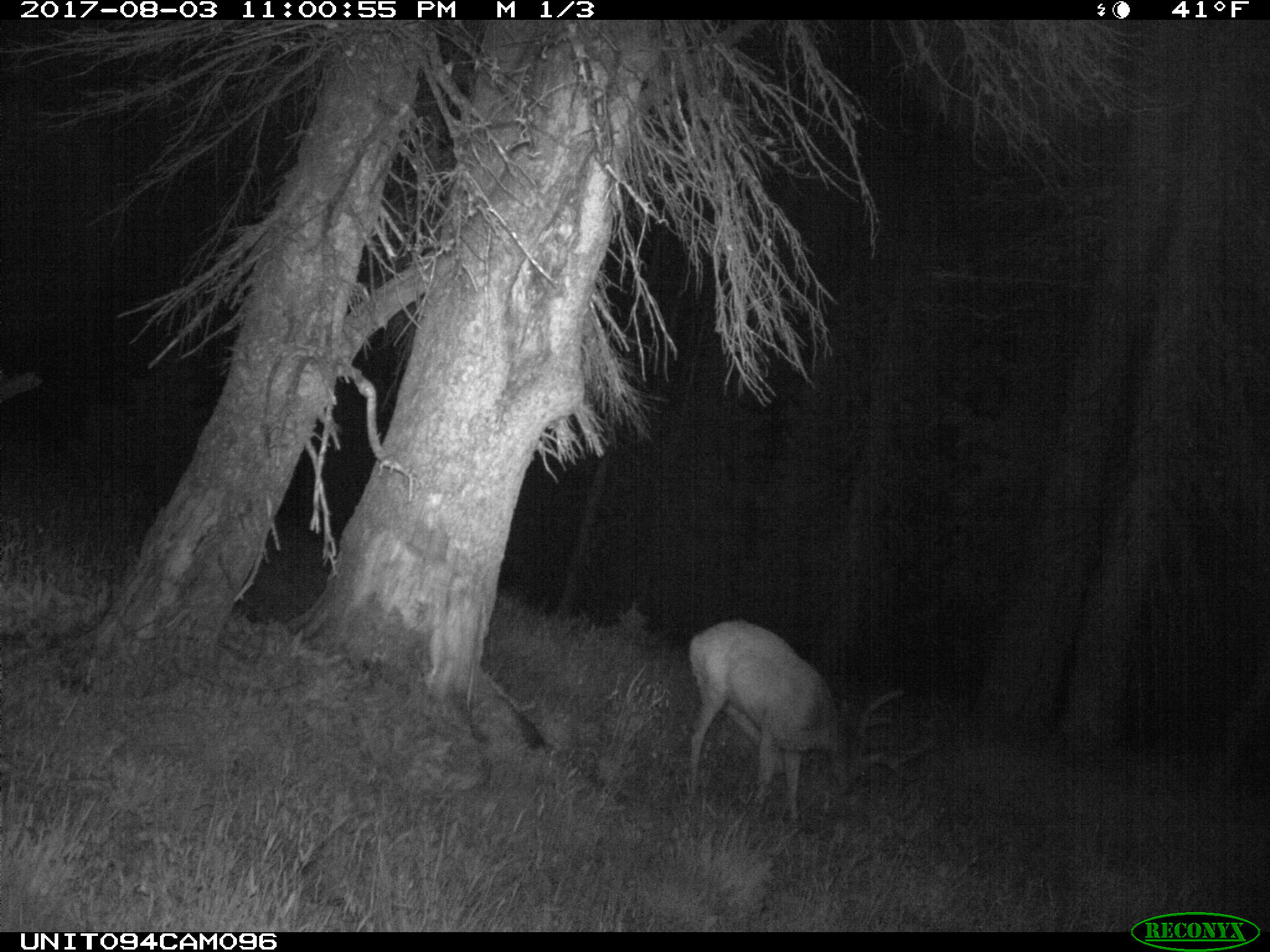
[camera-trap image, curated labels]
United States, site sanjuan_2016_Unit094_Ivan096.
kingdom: Animalia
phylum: Chordata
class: Mammalia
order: Artiodactyla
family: Cervidae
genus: Odocoileus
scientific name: Odocoileus hemionus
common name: mule deer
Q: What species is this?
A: Odocoileus hemionus (mule deer).